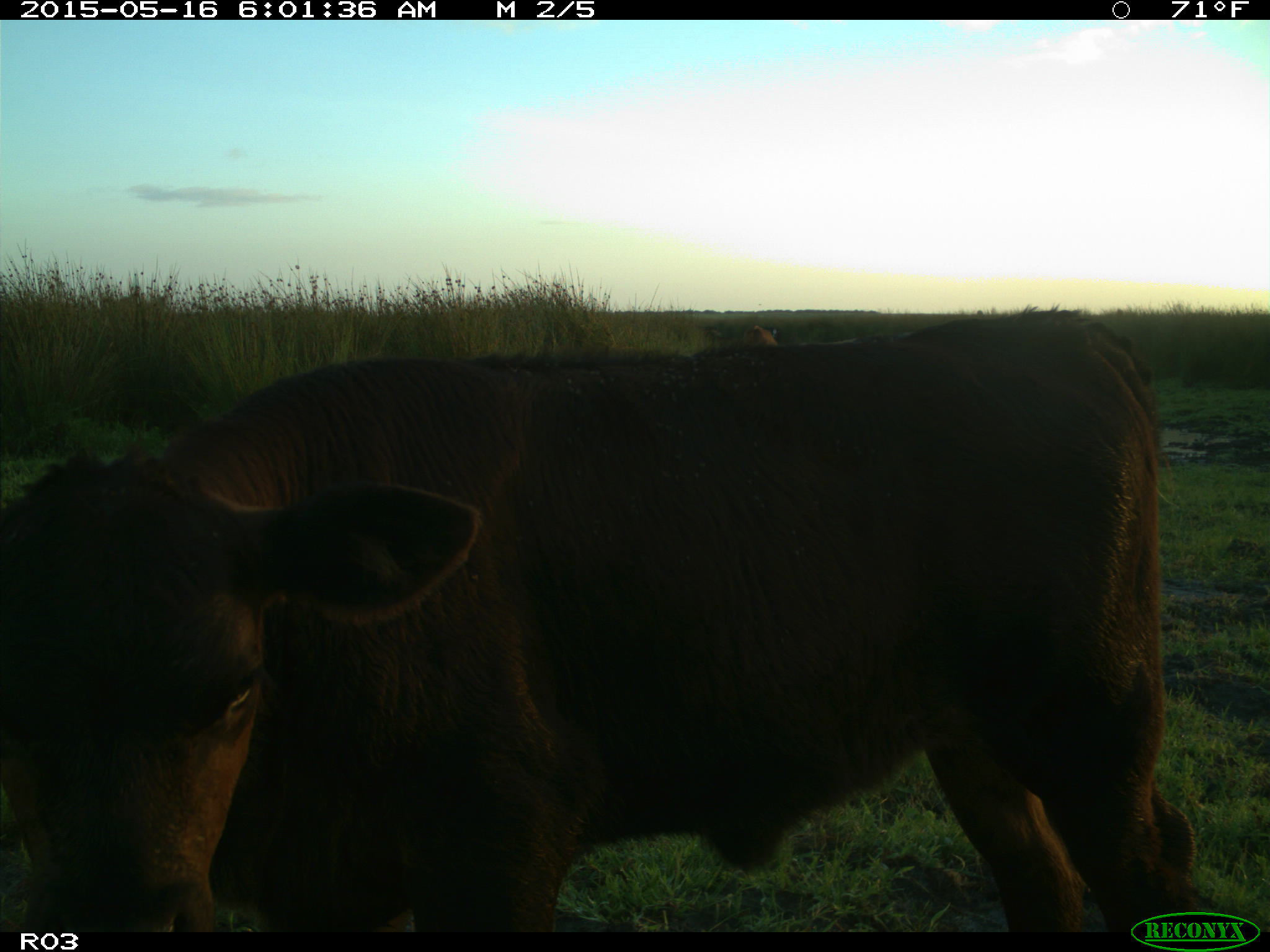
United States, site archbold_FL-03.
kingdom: Animalia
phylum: Chordata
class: Mammalia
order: Artiodactyla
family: Bovidae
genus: Bos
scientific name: Bos taurus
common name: domestic cow